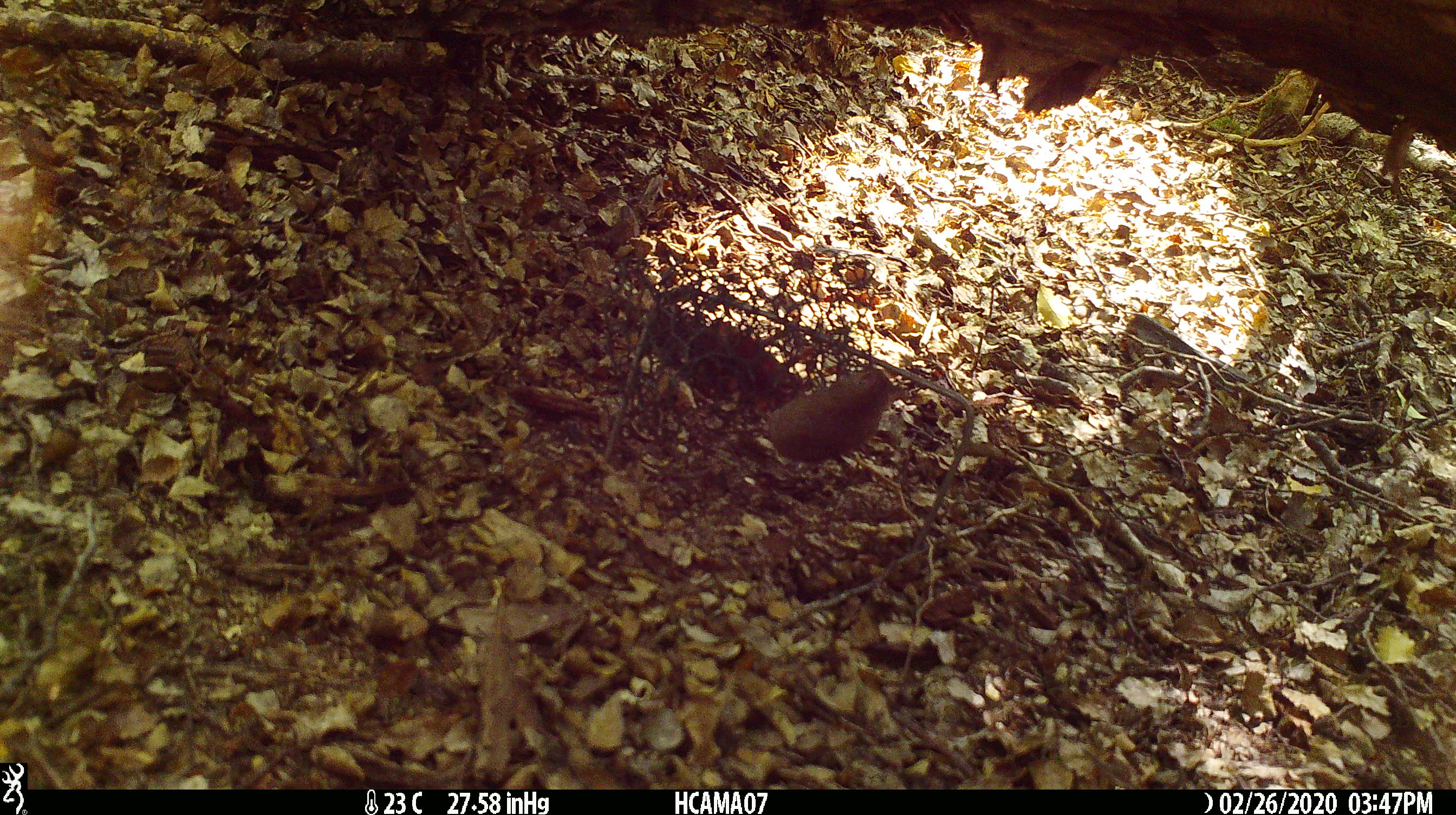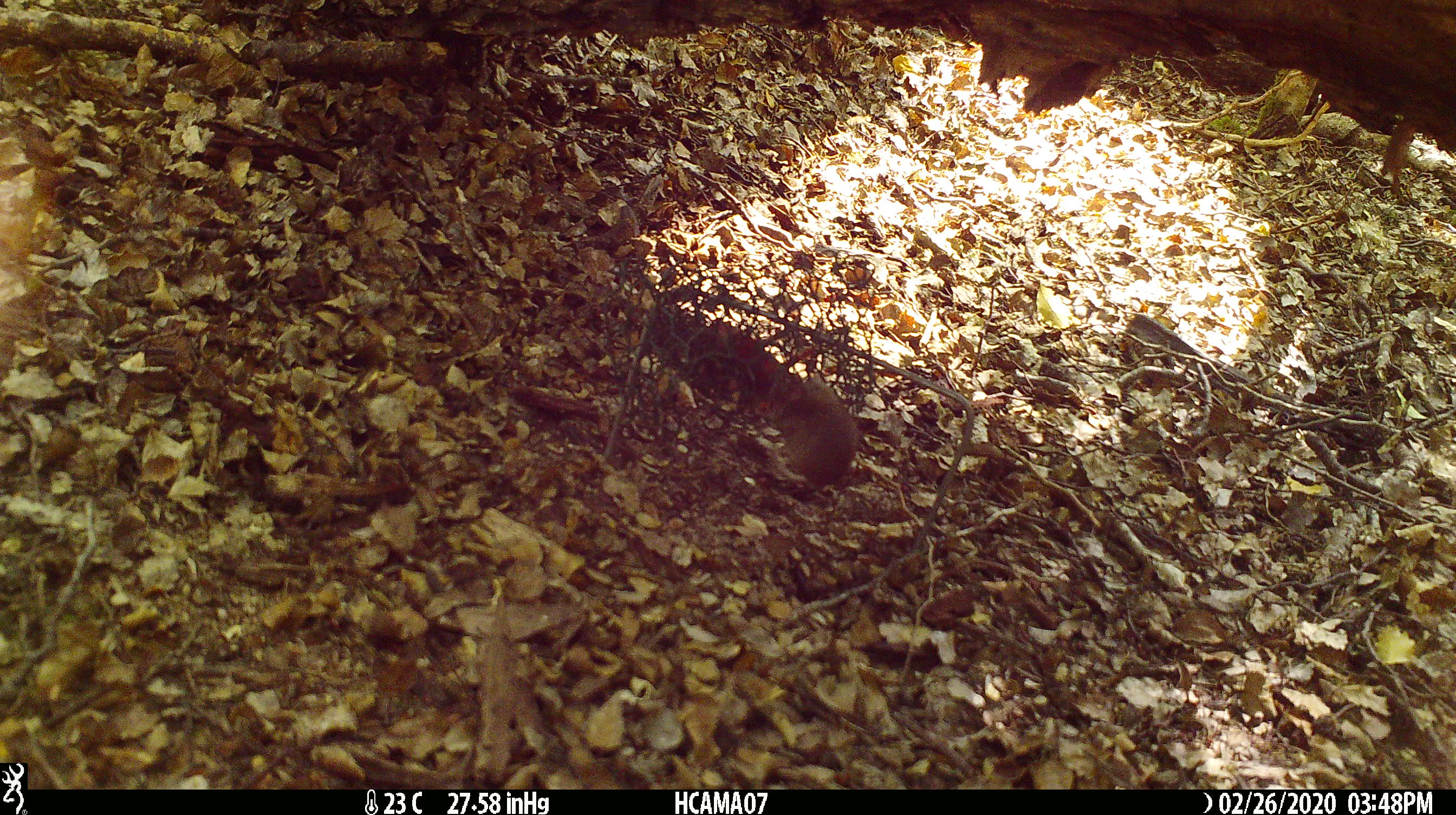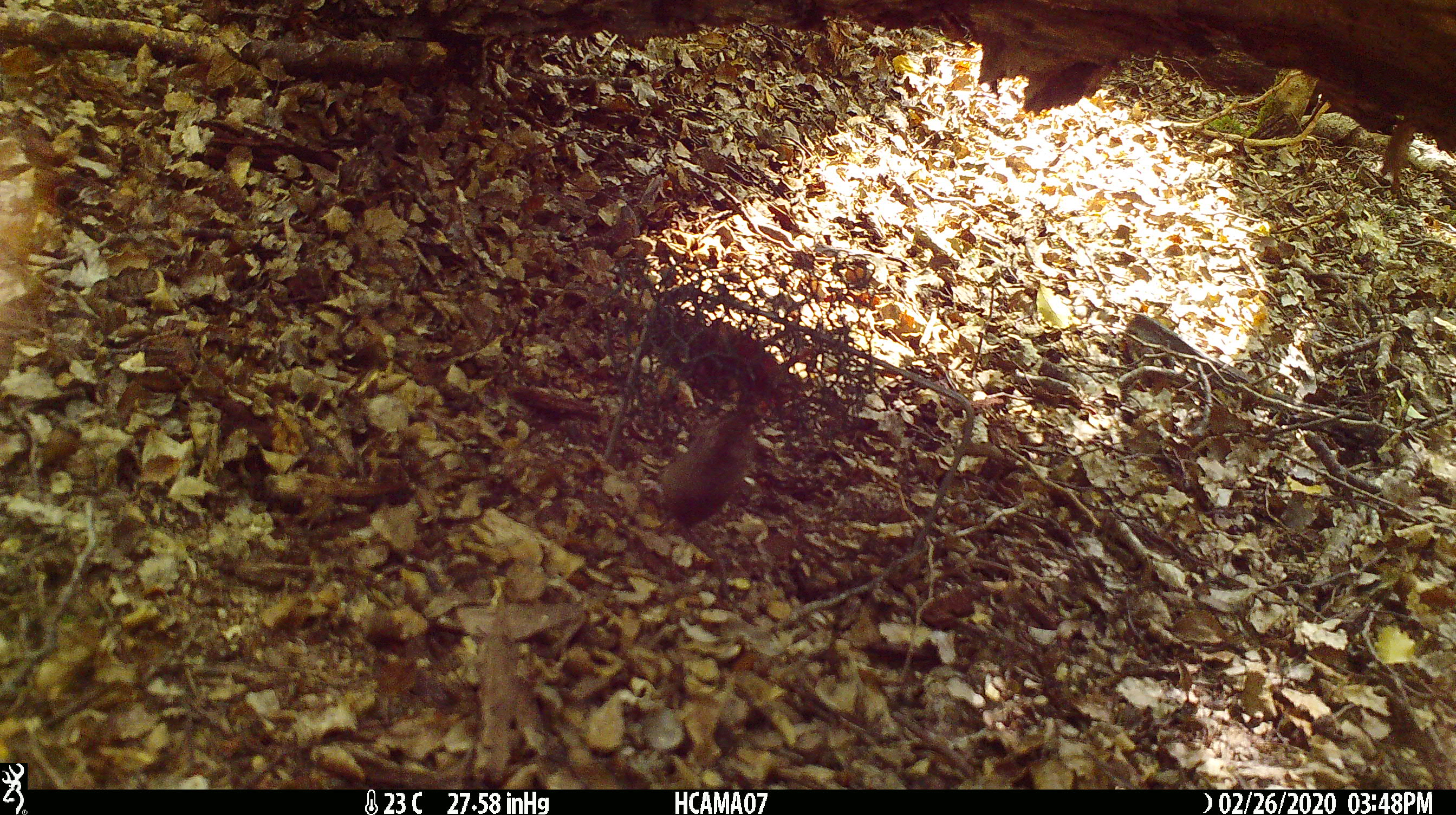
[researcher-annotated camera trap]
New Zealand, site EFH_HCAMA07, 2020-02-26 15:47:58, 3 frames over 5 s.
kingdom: Animalia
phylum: Chordata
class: Mammalia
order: Rodentia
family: Muridae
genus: Mus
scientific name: Mus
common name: mouse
Mouse (Mus).